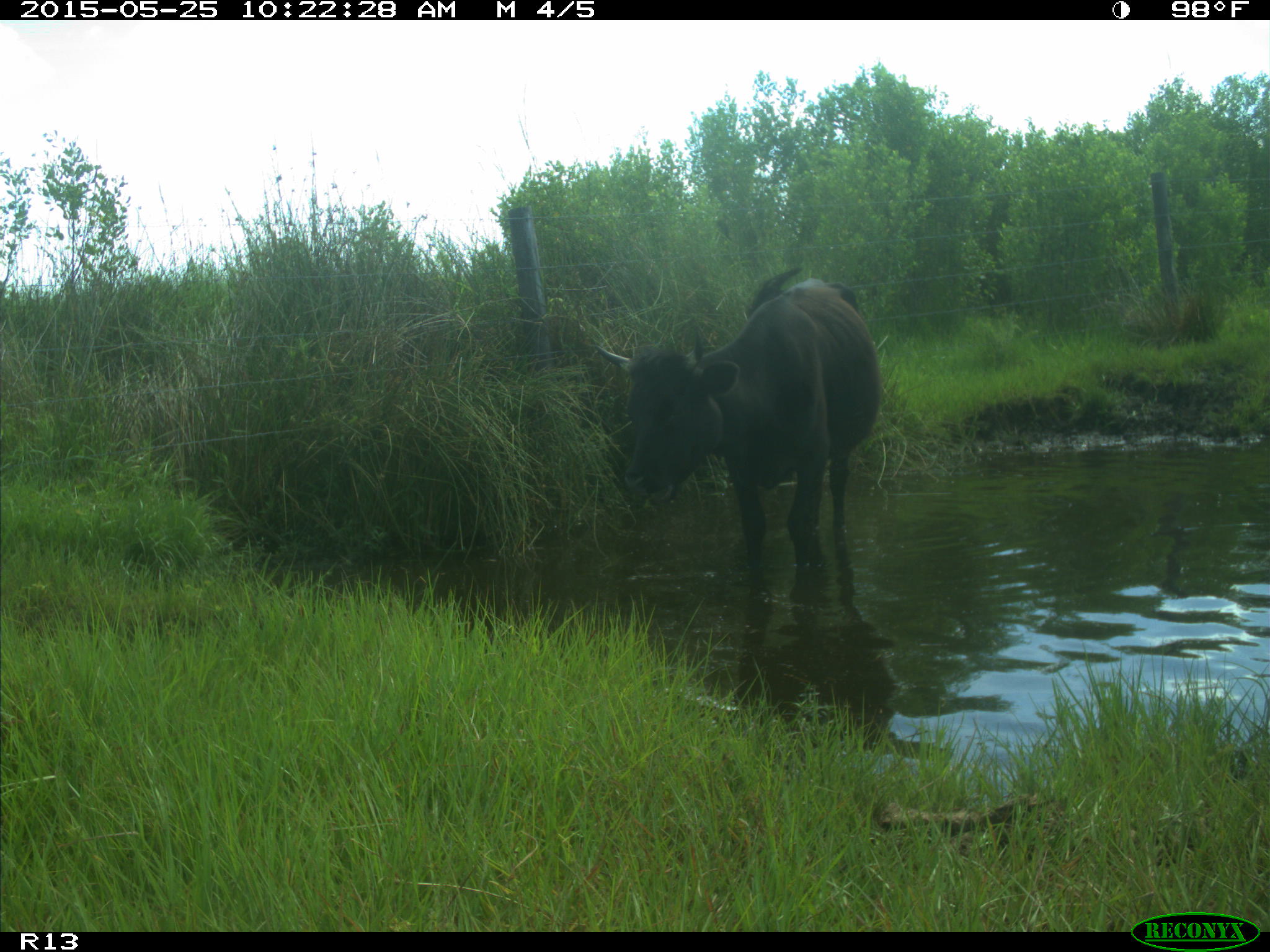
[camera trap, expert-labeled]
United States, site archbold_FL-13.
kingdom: Animalia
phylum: Chordata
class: Mammalia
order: Artiodactyla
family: Bovidae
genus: Bos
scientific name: Bos taurus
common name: domestic cow